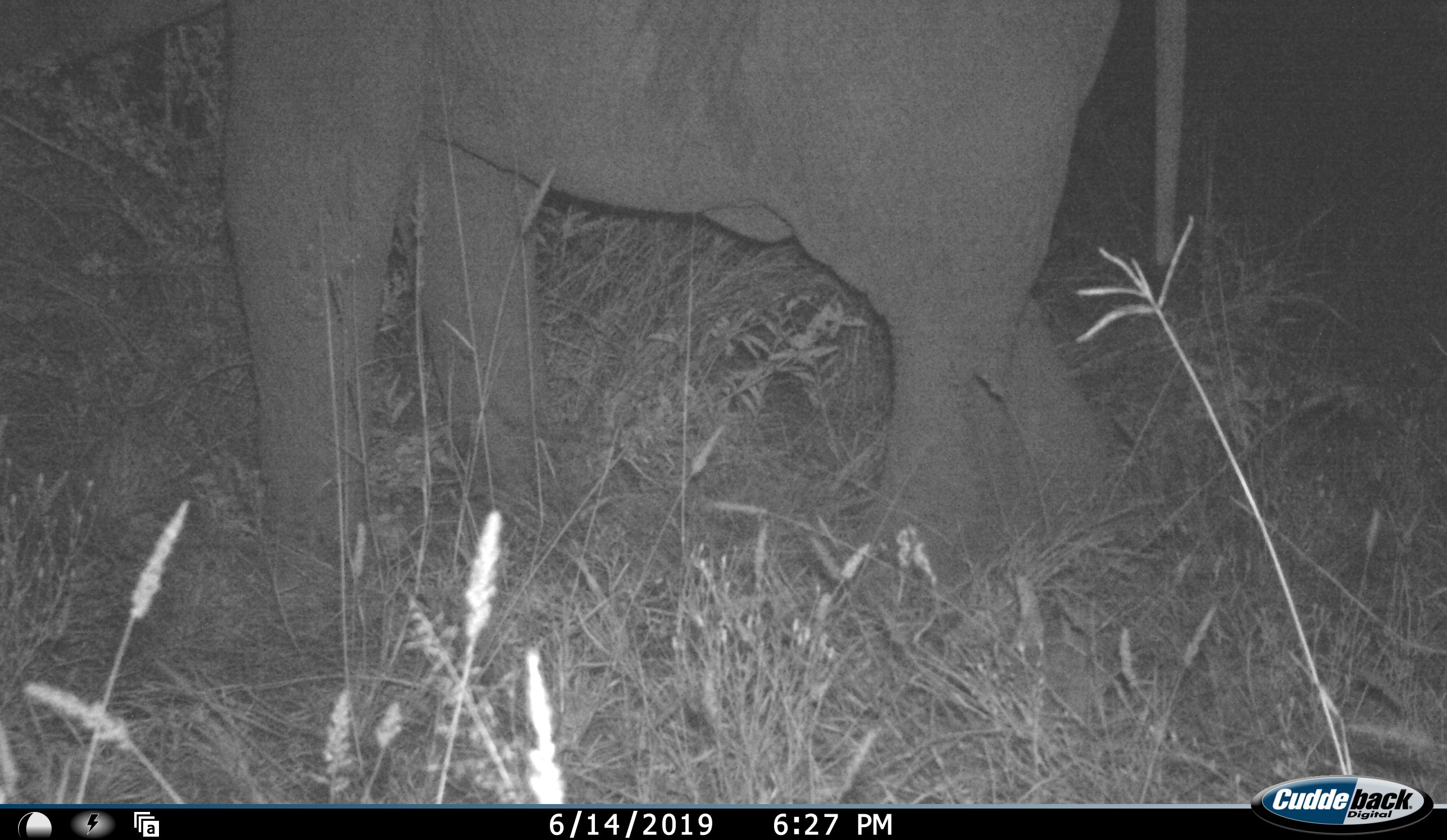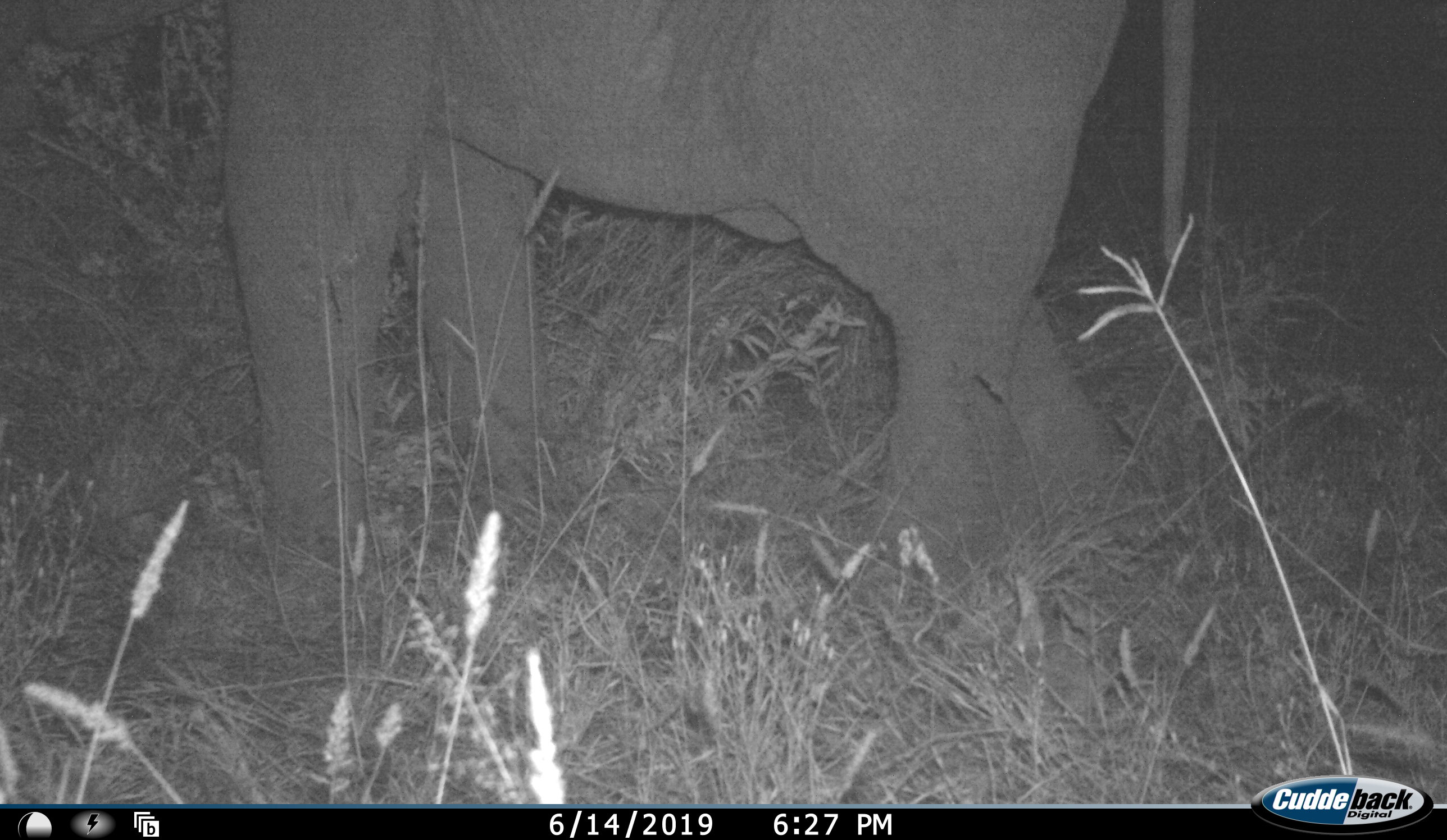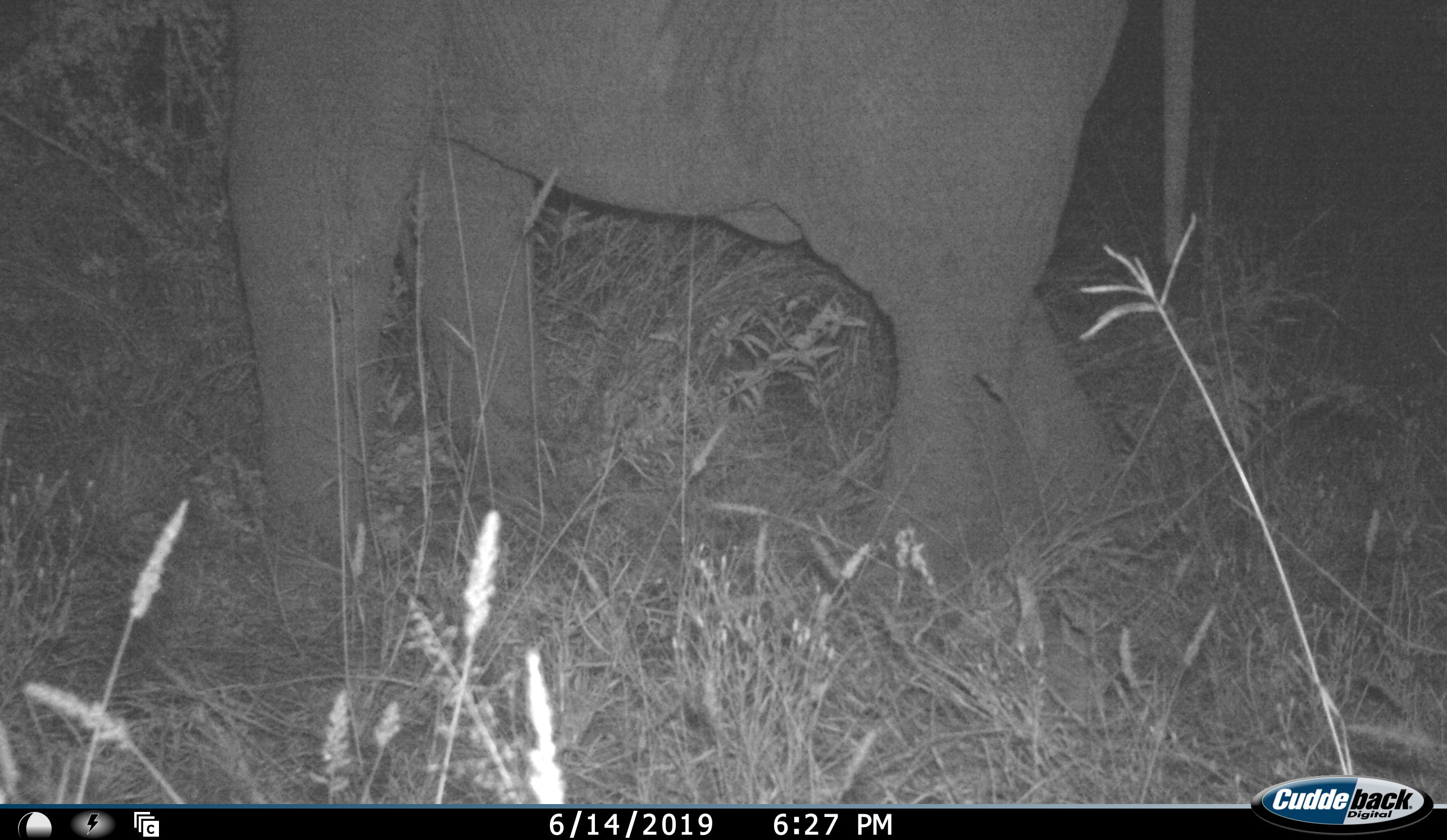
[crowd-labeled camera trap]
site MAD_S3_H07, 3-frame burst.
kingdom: Animalia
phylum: Chordata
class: Mammalia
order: Proboscidea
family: Elephantidae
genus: Loxodonta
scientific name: Loxodonta africana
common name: african bush elephant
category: elephant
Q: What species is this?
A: Elephant (african bush elephant) (Loxodonta africana).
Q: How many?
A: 1.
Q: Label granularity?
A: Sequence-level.